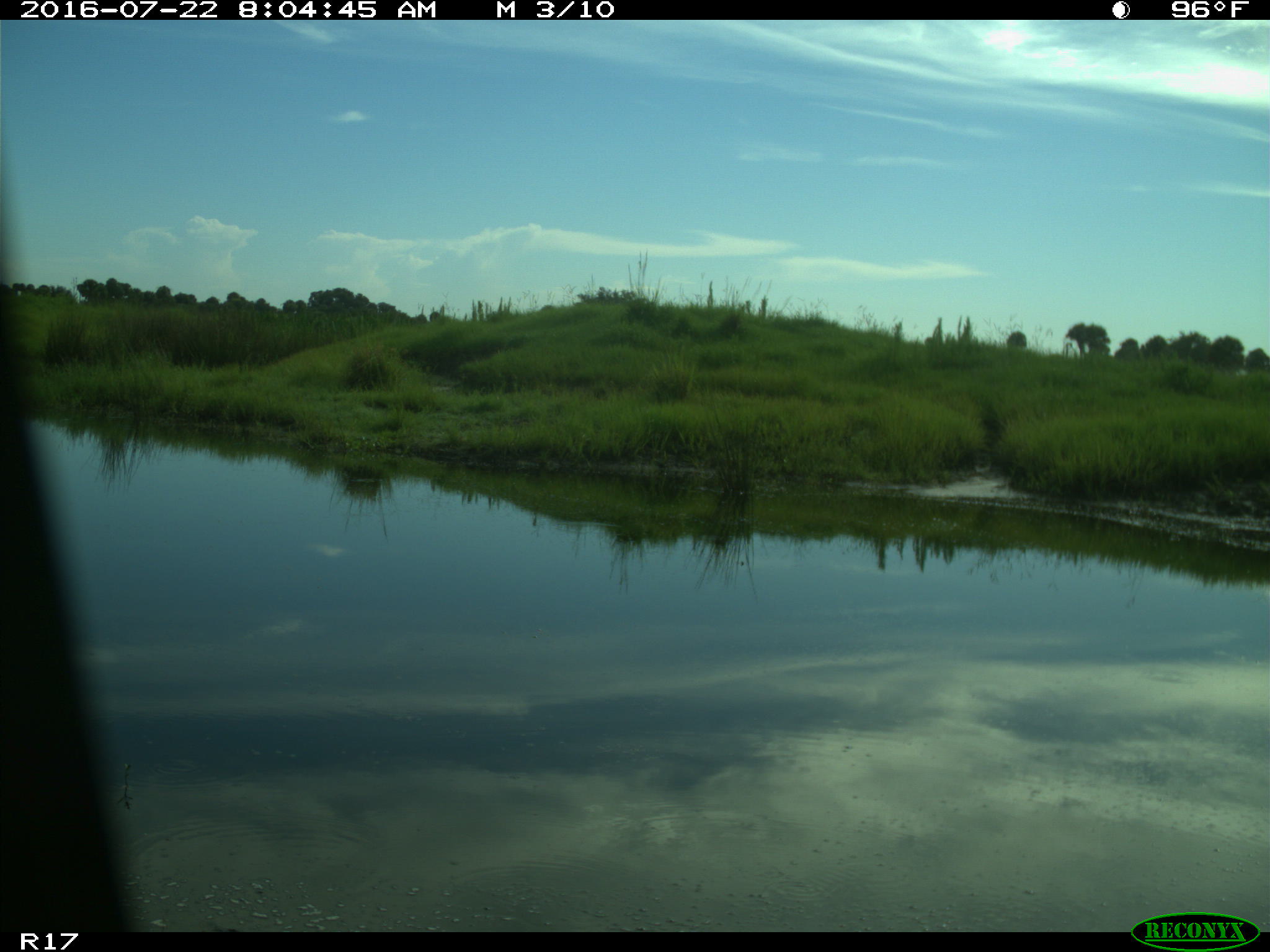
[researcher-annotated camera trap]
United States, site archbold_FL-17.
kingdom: Animalia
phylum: Chordata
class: Aves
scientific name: Aves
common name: birds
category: unidentified bird